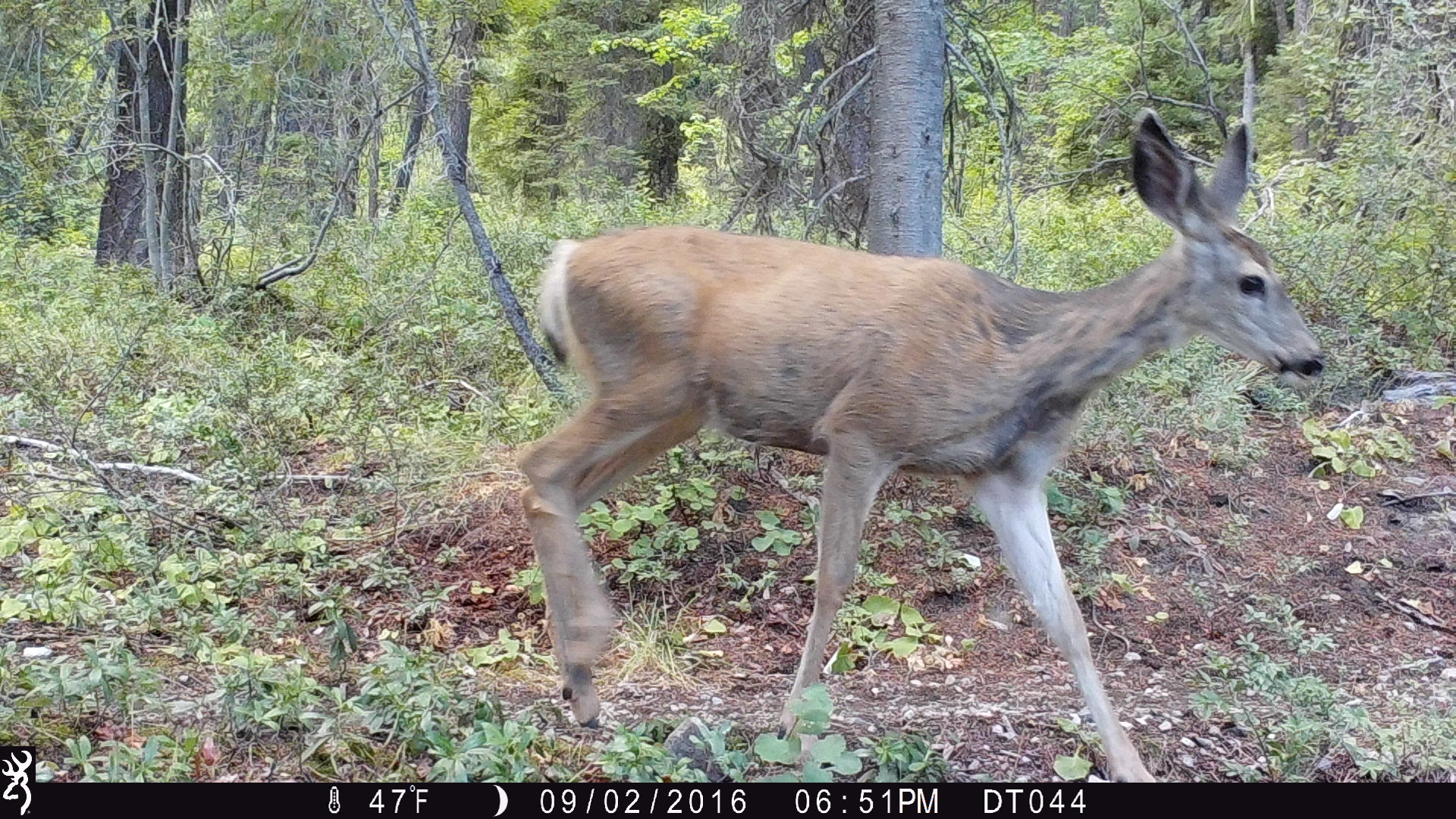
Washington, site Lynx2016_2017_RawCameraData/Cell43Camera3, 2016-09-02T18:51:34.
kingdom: Animalia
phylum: Chordata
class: Mammalia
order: Artiodactyla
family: Cervidae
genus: Odocoileus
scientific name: Odocoileus hemionus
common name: mule deer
Odocoileus hemionus (mule deer). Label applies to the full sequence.